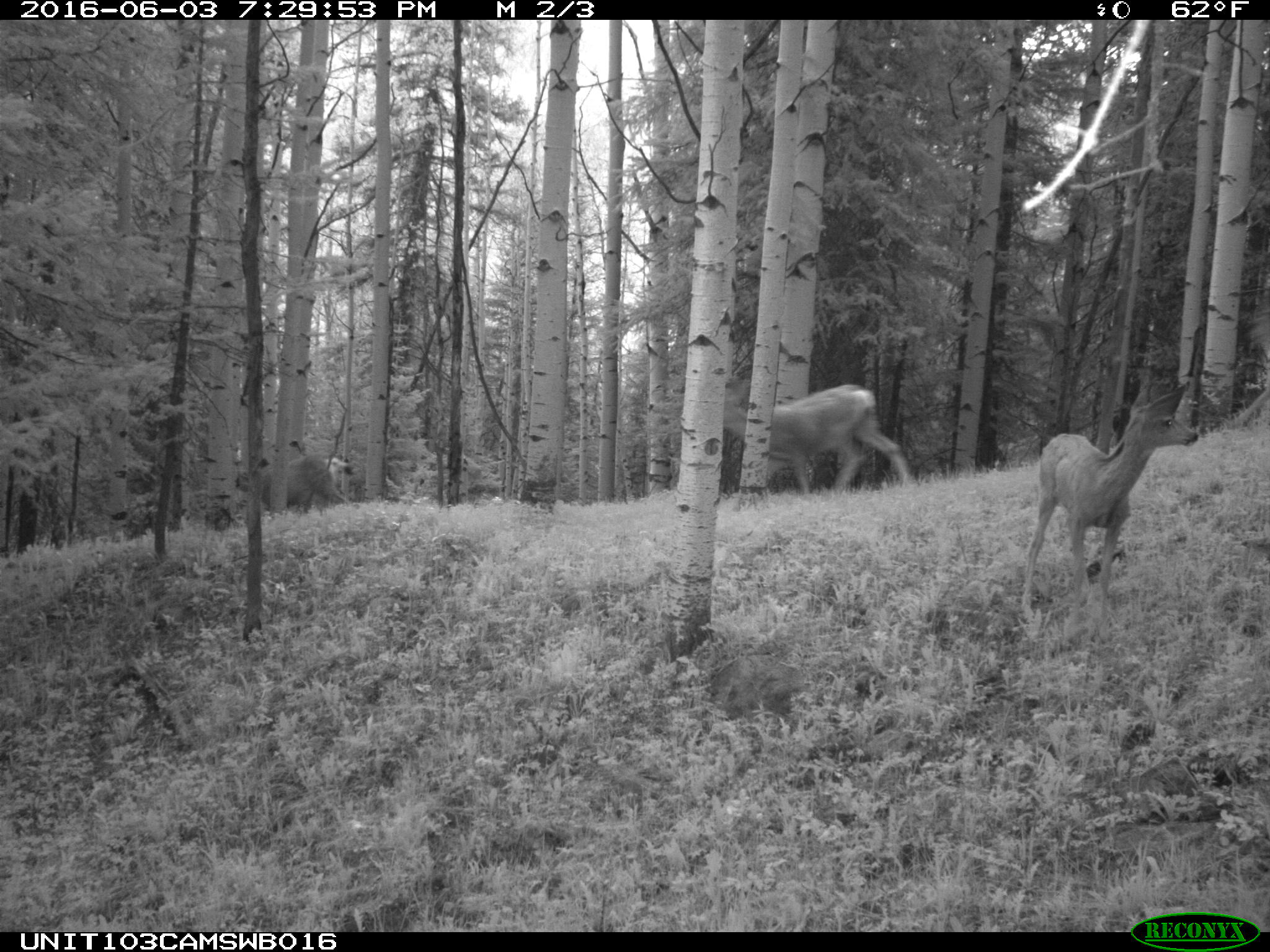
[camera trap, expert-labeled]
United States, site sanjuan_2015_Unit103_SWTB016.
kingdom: Animalia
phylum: Chordata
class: Mammalia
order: Artiodactyla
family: Cervidae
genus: Odocoileus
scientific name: Odocoileus hemionus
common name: mule deer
Odocoileus hemionus (mule deer).